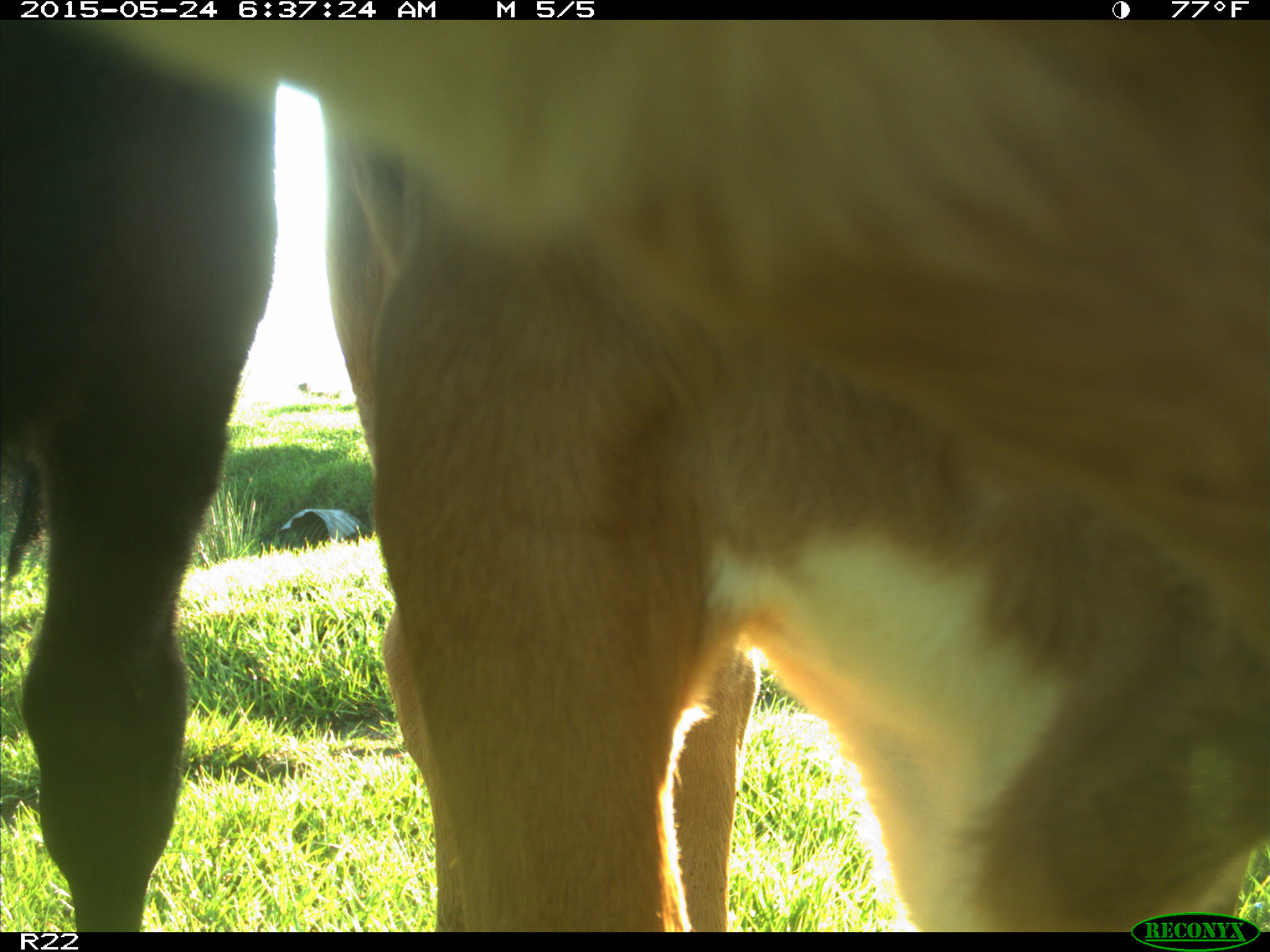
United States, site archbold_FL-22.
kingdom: Animalia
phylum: Chordata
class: Mammalia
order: Artiodactyla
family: Bovidae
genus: Bos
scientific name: Bos taurus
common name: domestic cow